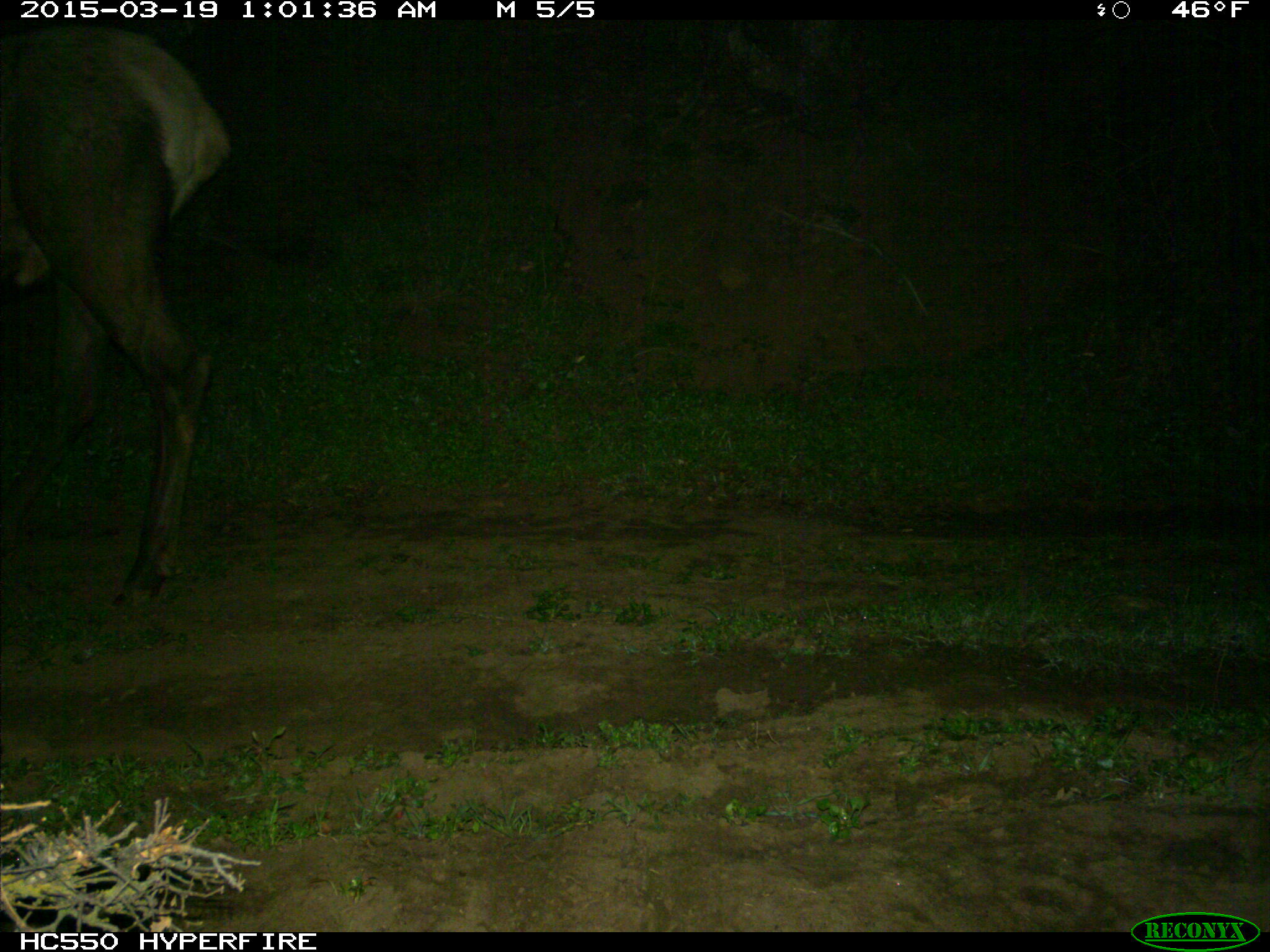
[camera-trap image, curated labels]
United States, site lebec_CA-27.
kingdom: Animalia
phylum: Chordata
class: Mammalia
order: Artiodactyla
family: Cervidae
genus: Cervus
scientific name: Cervus canadensis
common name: elk